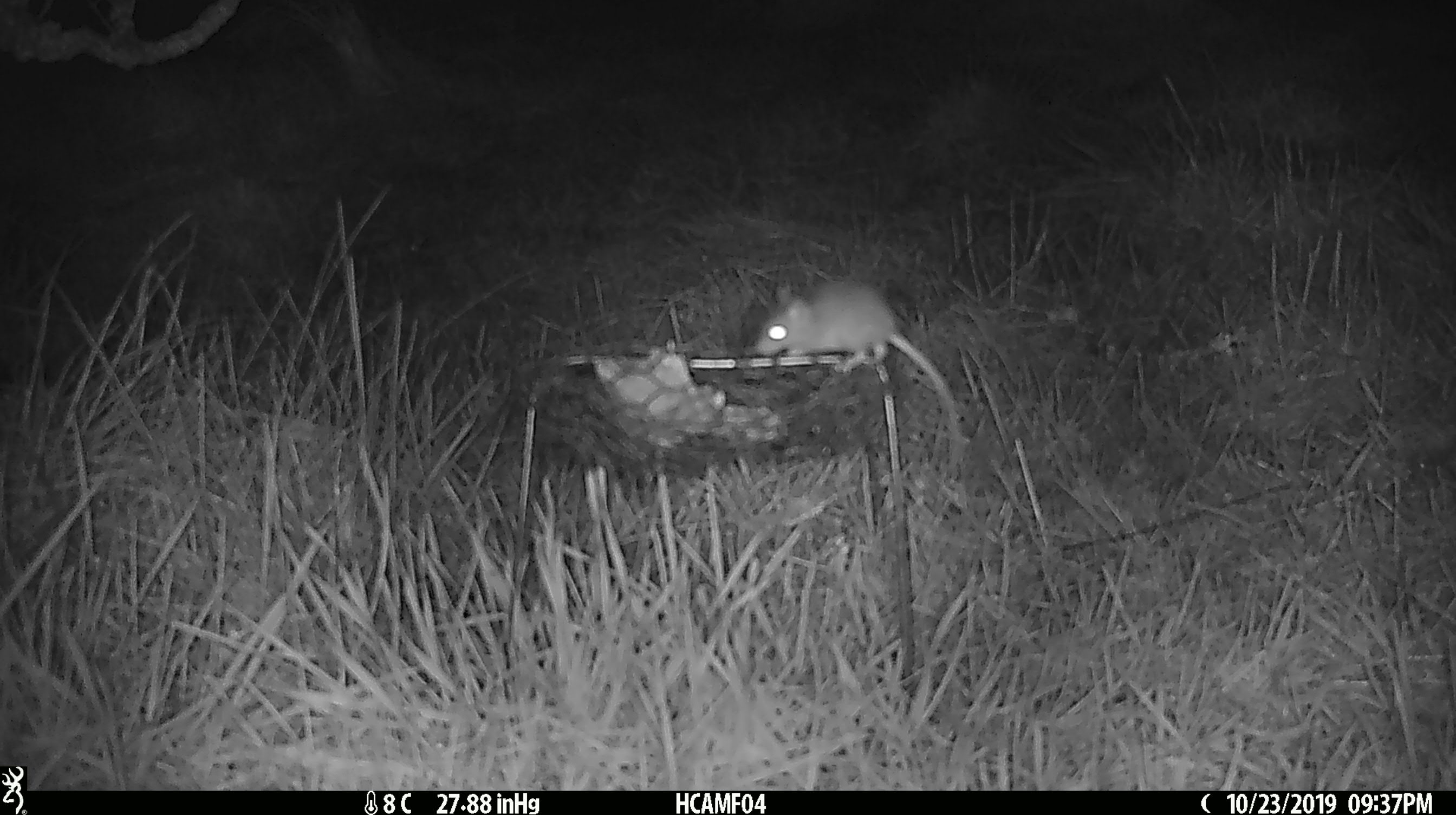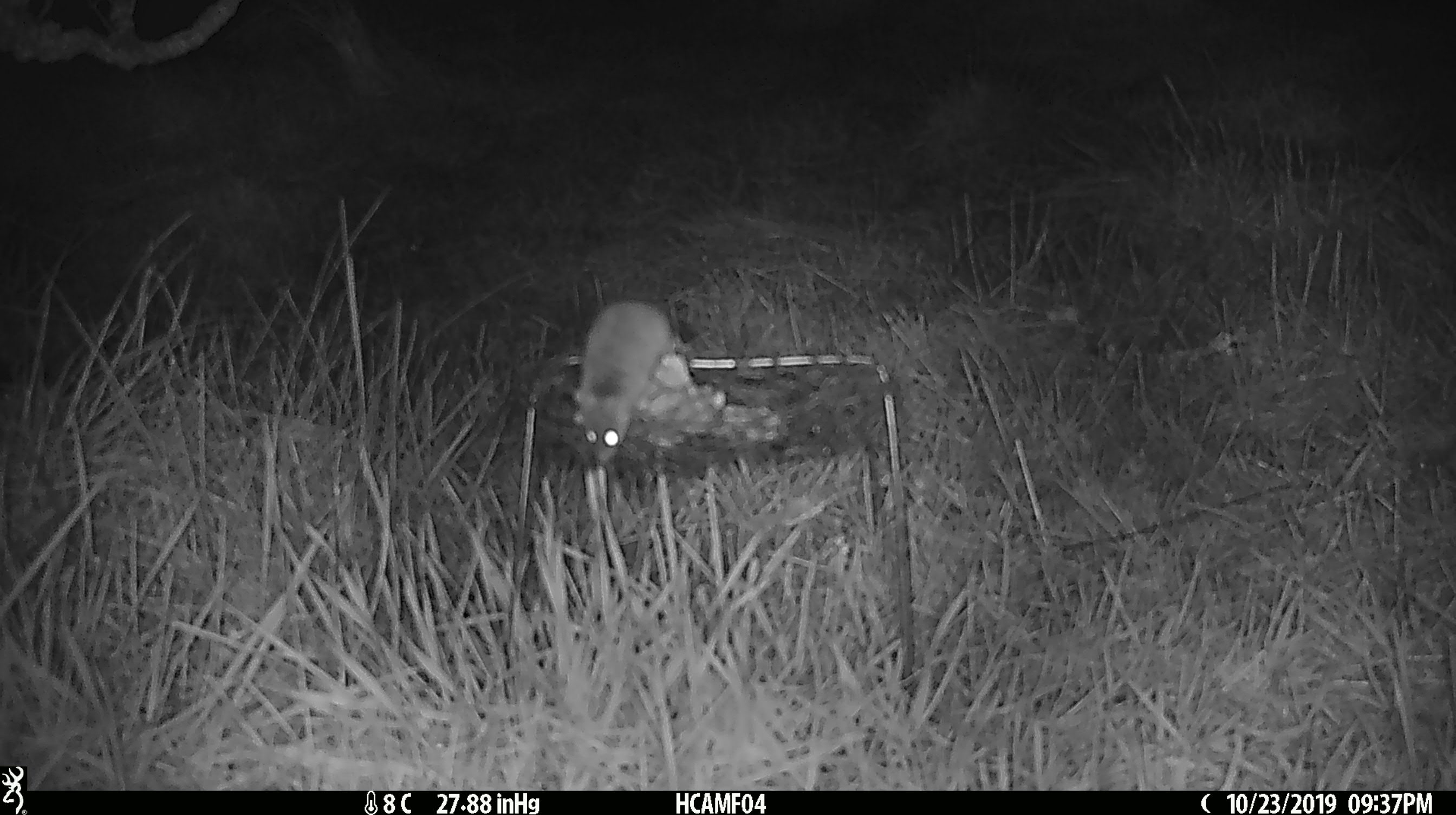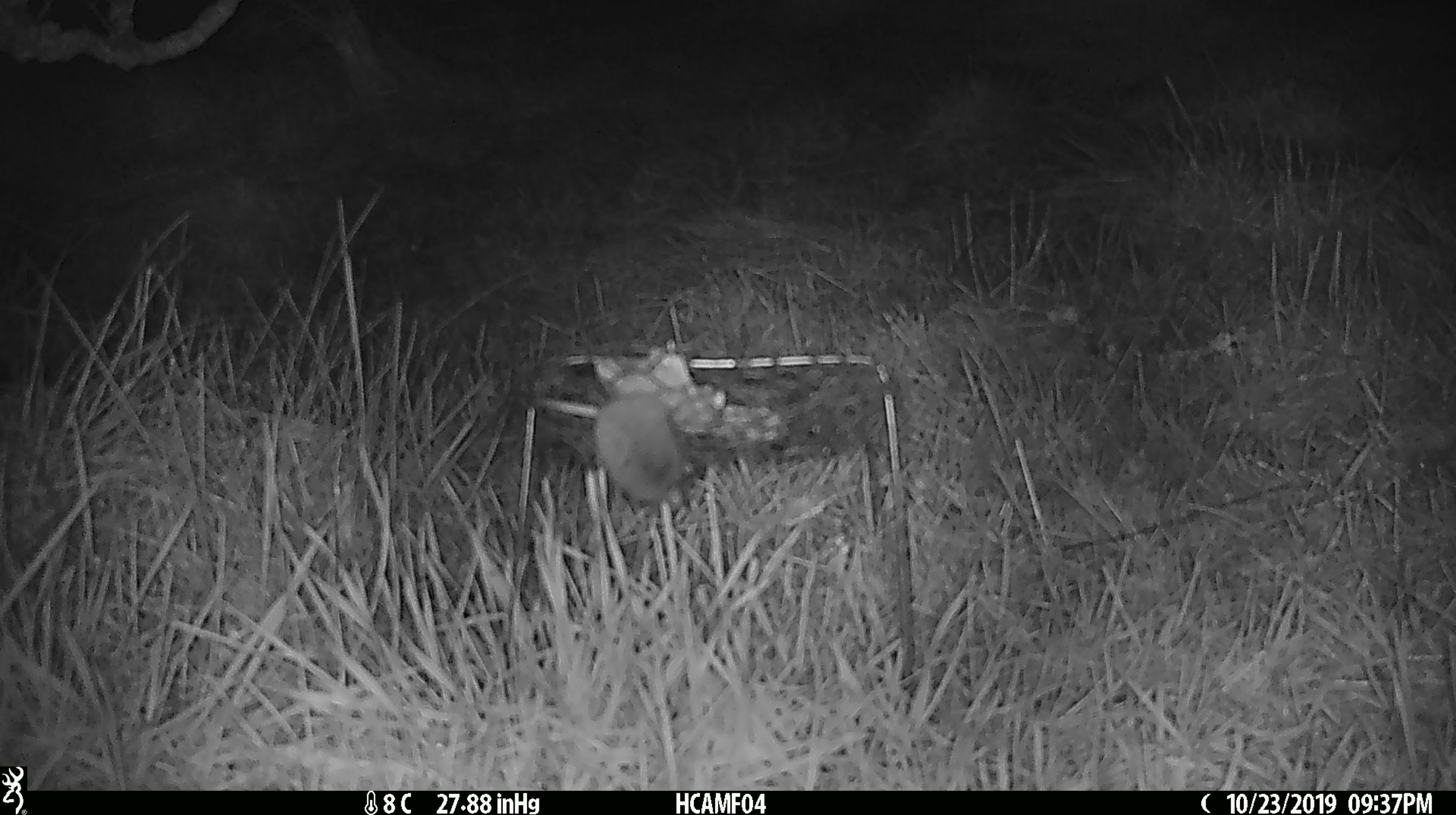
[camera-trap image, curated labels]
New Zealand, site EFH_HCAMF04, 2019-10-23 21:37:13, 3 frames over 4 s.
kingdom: Animalia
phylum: Chordata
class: Mammalia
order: Rodentia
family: Muridae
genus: Mus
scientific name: Mus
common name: mouse